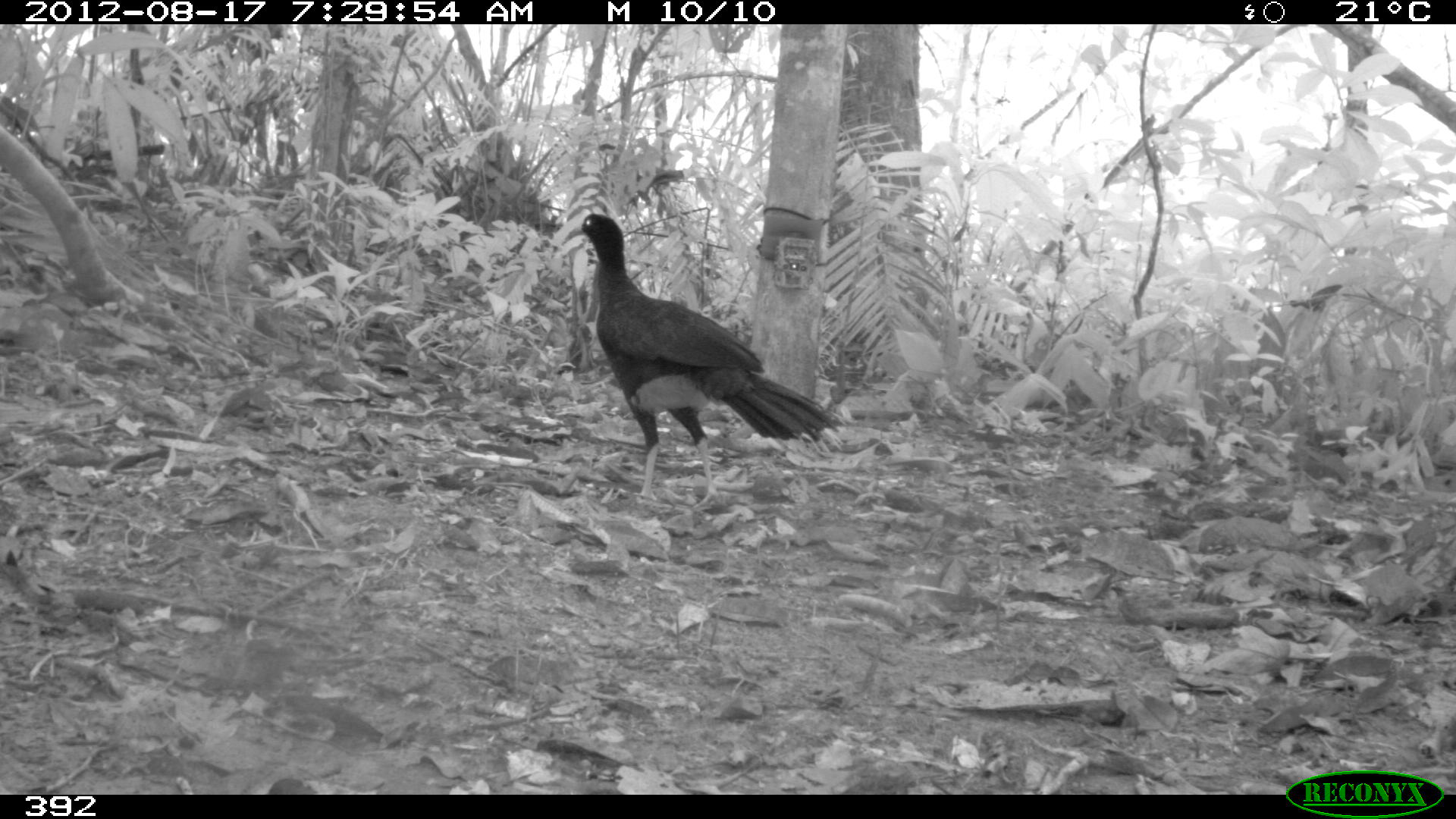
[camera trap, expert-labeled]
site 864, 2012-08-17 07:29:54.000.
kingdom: Animalia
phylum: Chordata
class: Aves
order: Galliformes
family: Cracidae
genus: Mitu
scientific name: Mitu tuberosum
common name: razor-billed curassow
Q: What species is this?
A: Mitu tuberosum (razor-billed curassow).